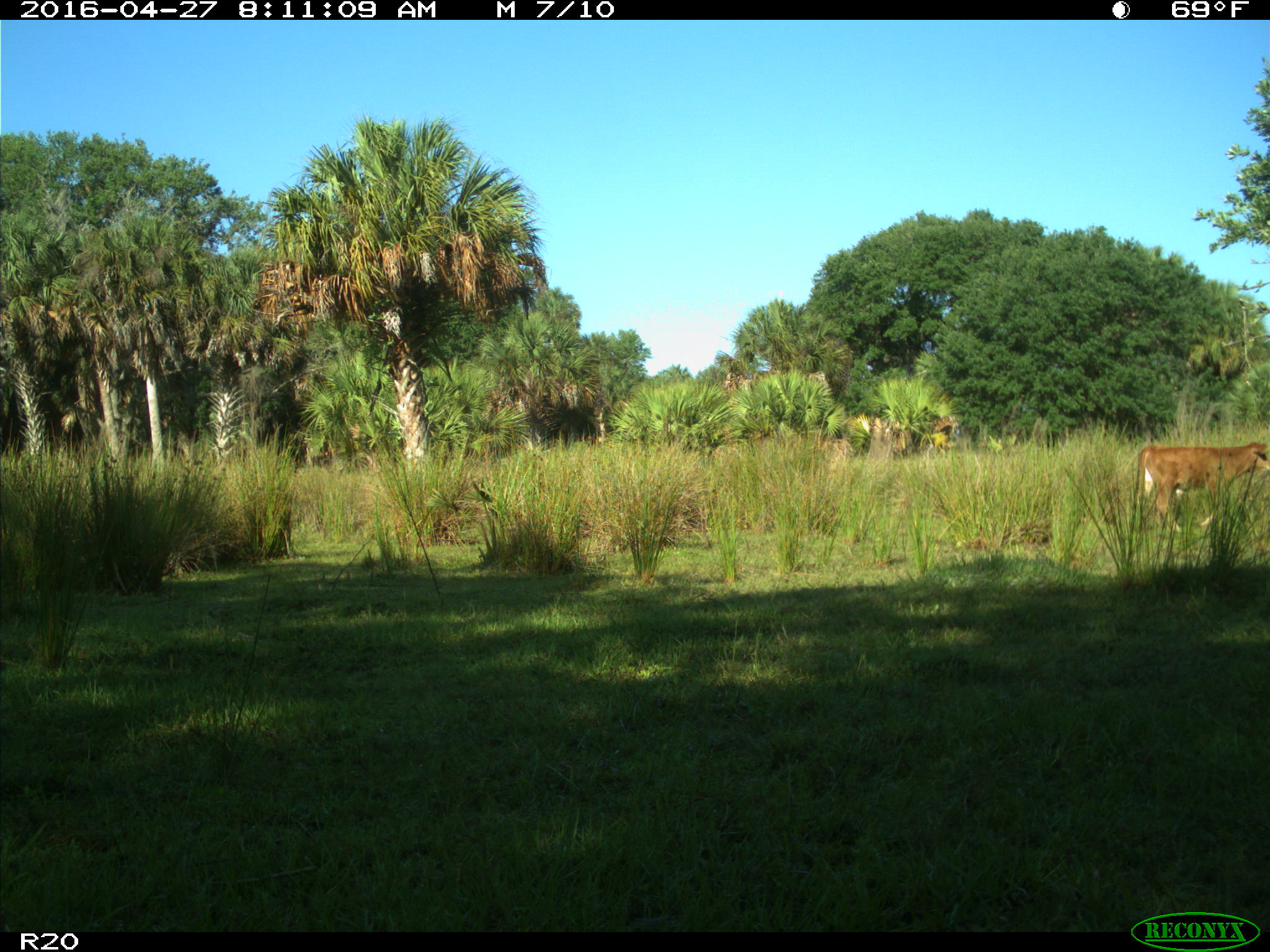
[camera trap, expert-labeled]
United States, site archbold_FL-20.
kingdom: Animalia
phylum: Chordata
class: Mammalia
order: Artiodactyla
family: Bovidae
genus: Bos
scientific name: Bos taurus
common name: domestic cow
Bos taurus (domestic cow).